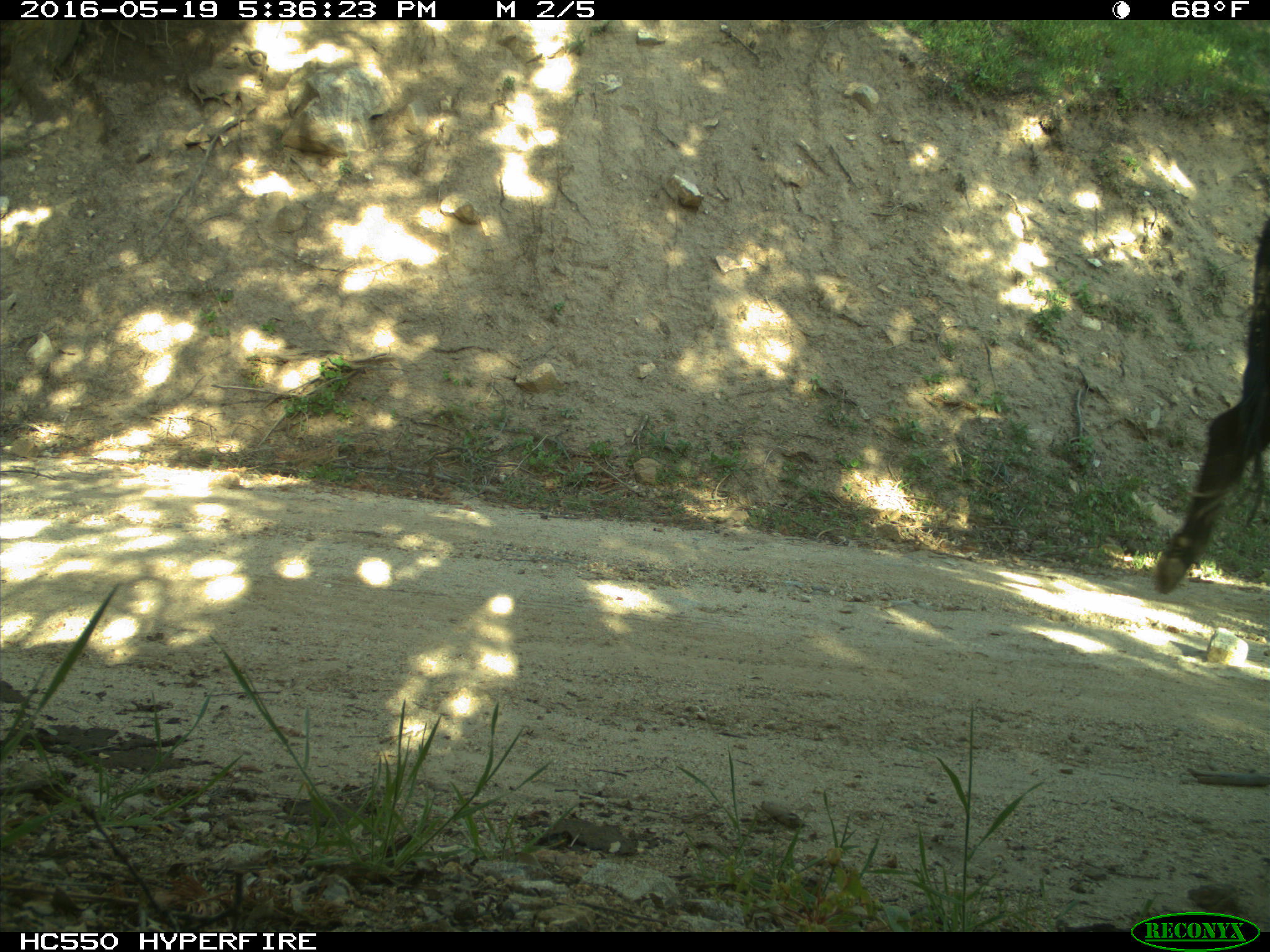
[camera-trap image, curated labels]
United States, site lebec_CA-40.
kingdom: Animalia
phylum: Chordata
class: Mammalia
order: Artiodactyla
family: Bovidae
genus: Bos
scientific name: Bos taurus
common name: domestic cow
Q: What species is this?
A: Bos taurus (domestic cow).